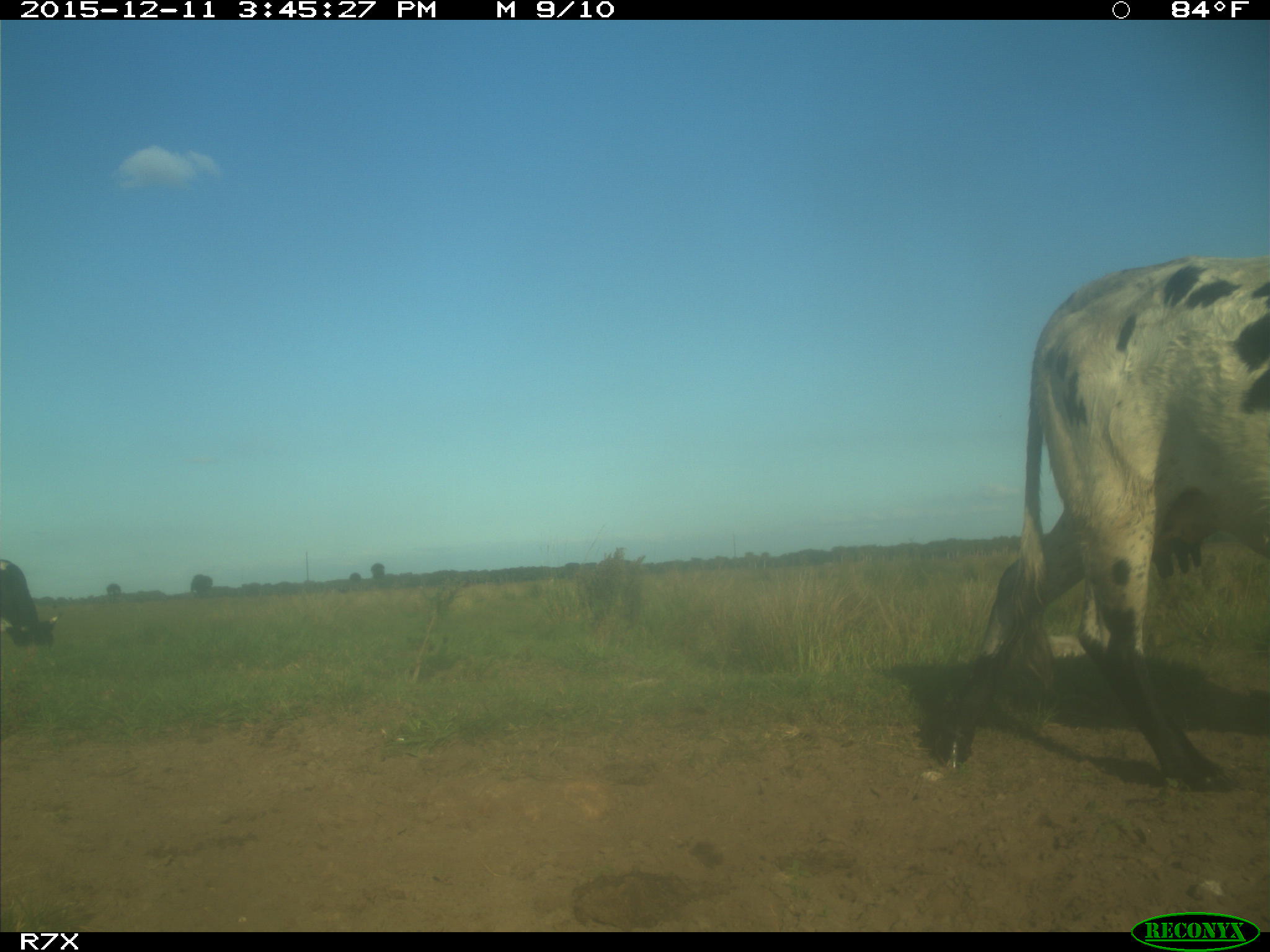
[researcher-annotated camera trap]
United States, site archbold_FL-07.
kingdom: Animalia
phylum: Chordata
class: Mammalia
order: Artiodactyla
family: Bovidae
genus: Bos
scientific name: Bos taurus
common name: domestic cow